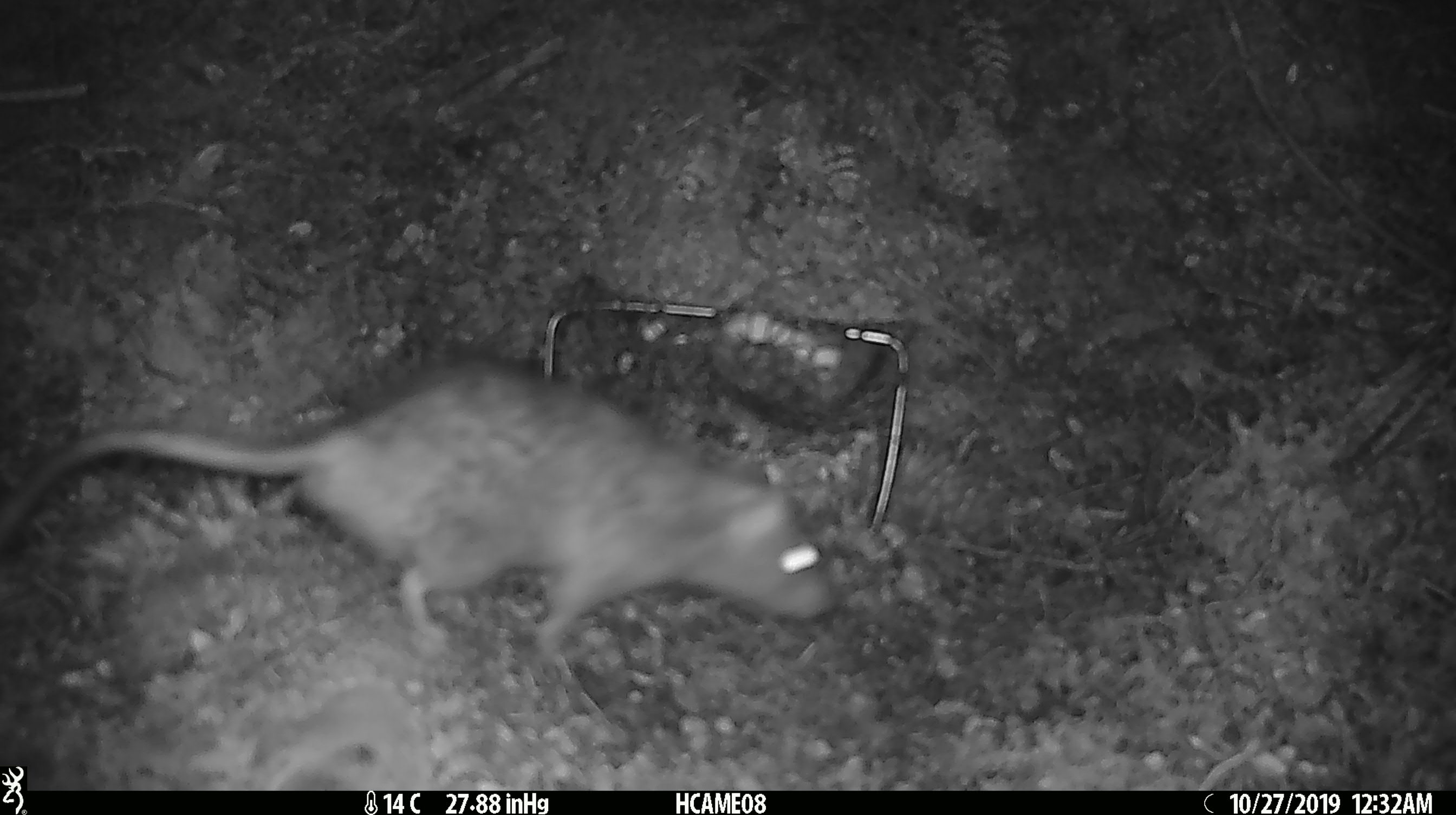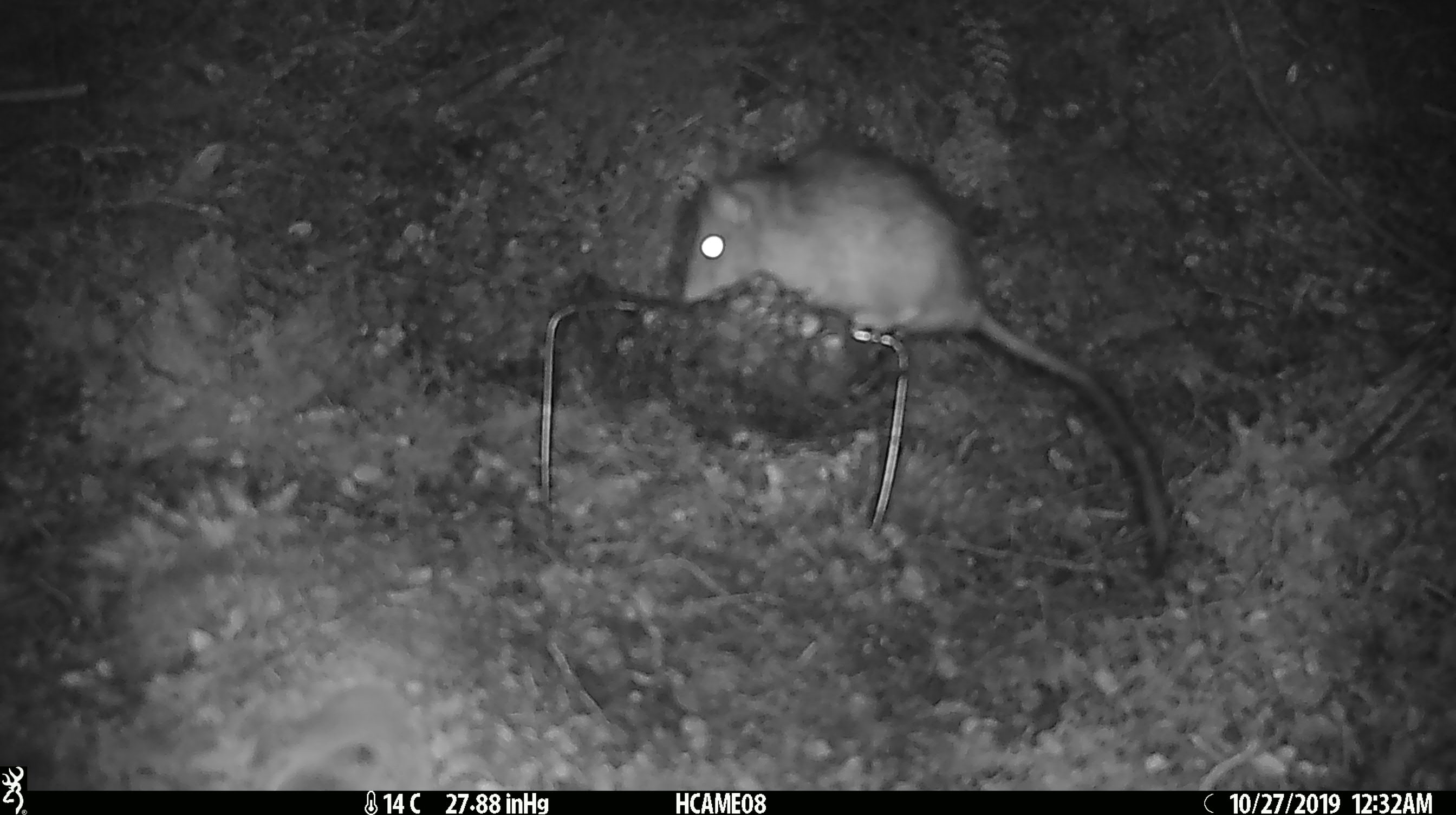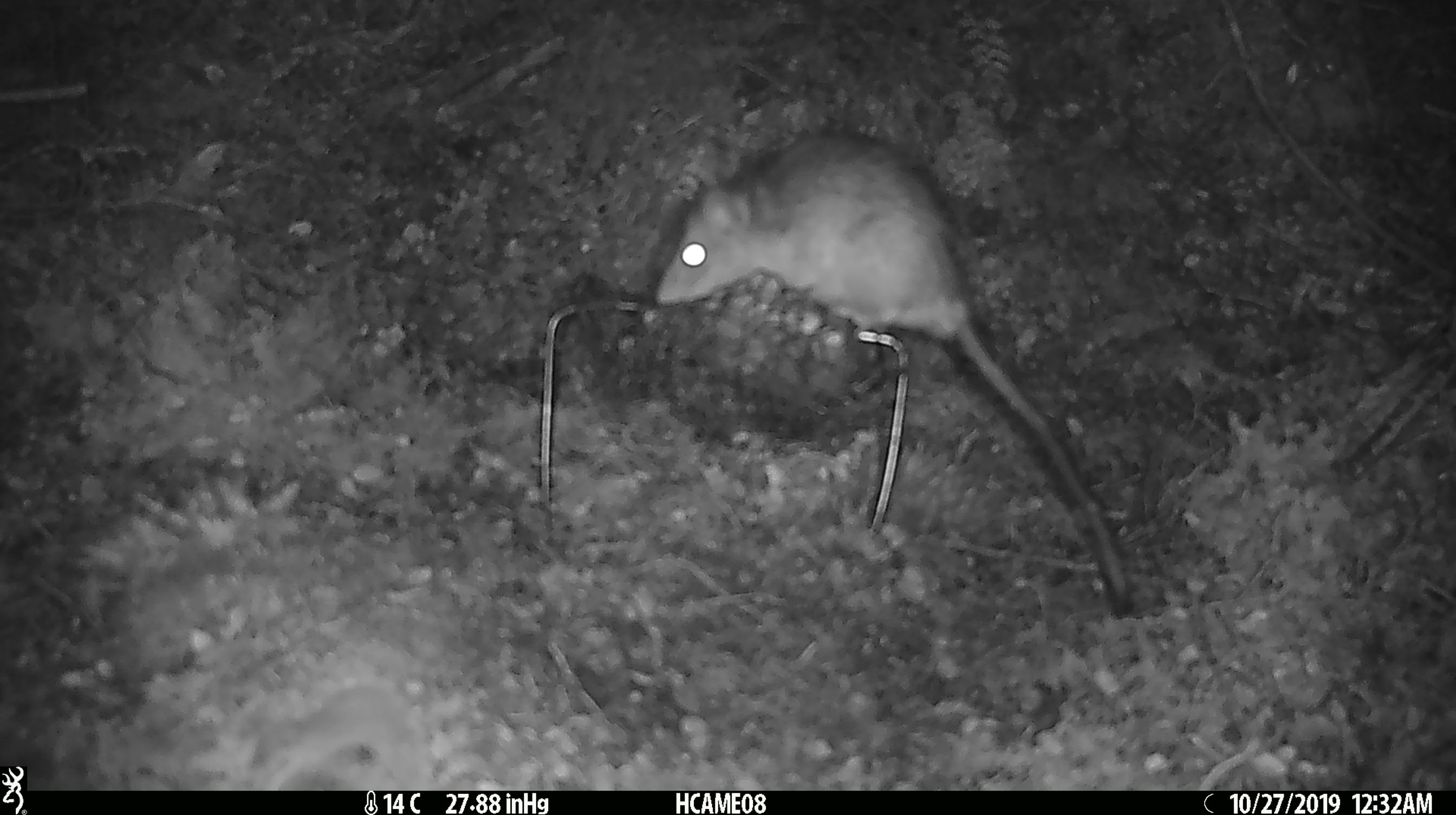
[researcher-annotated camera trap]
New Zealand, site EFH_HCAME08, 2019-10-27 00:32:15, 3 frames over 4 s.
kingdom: Animalia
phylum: Chordata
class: Mammalia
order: Rodentia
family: Muridae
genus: Rattus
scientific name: Rattus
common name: rat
Rat (Rattus).